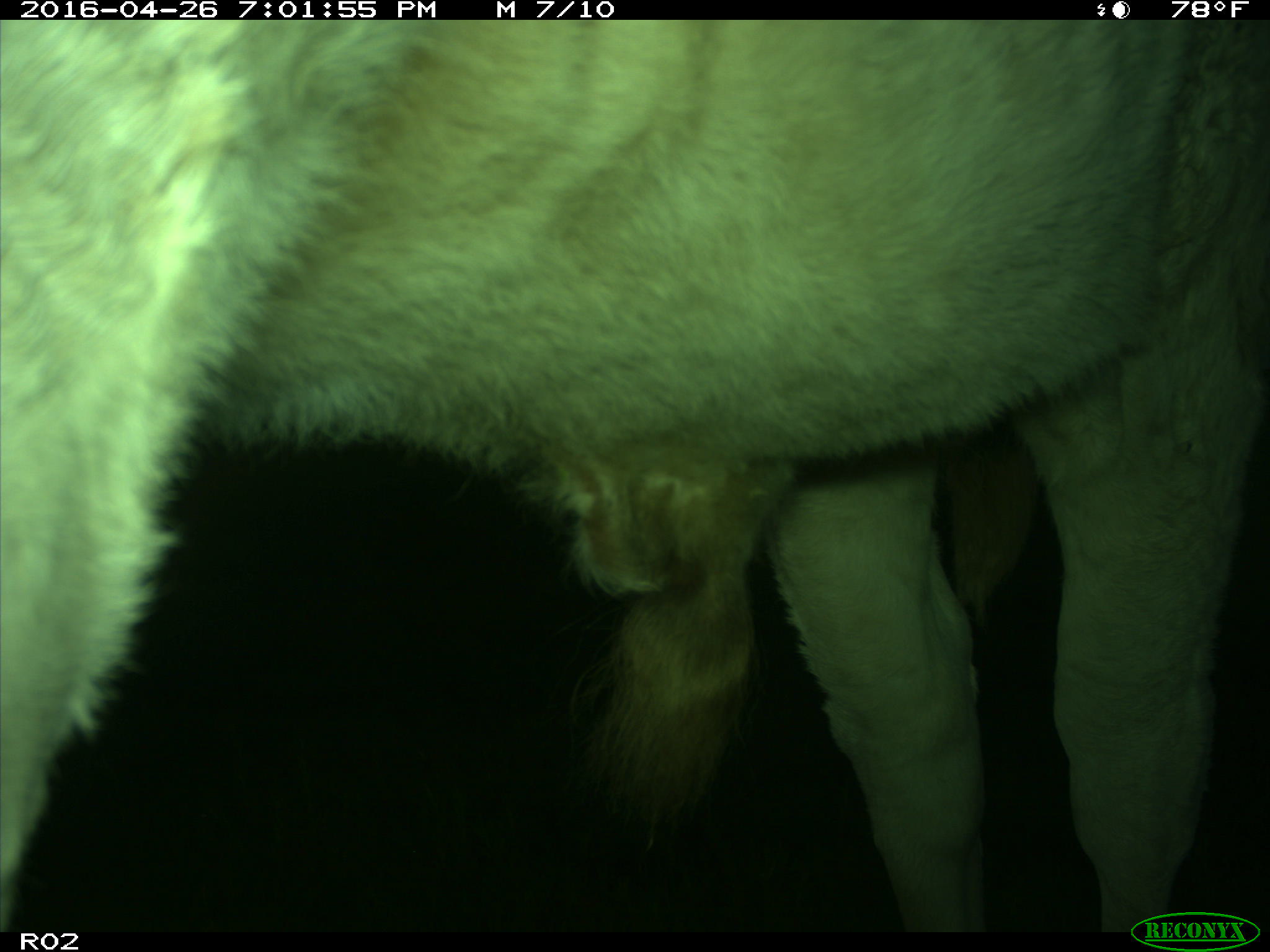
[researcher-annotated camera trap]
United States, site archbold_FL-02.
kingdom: Animalia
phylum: Chordata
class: Mammalia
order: Artiodactyla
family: Bovidae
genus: Bos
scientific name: Bos taurus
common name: domestic cow